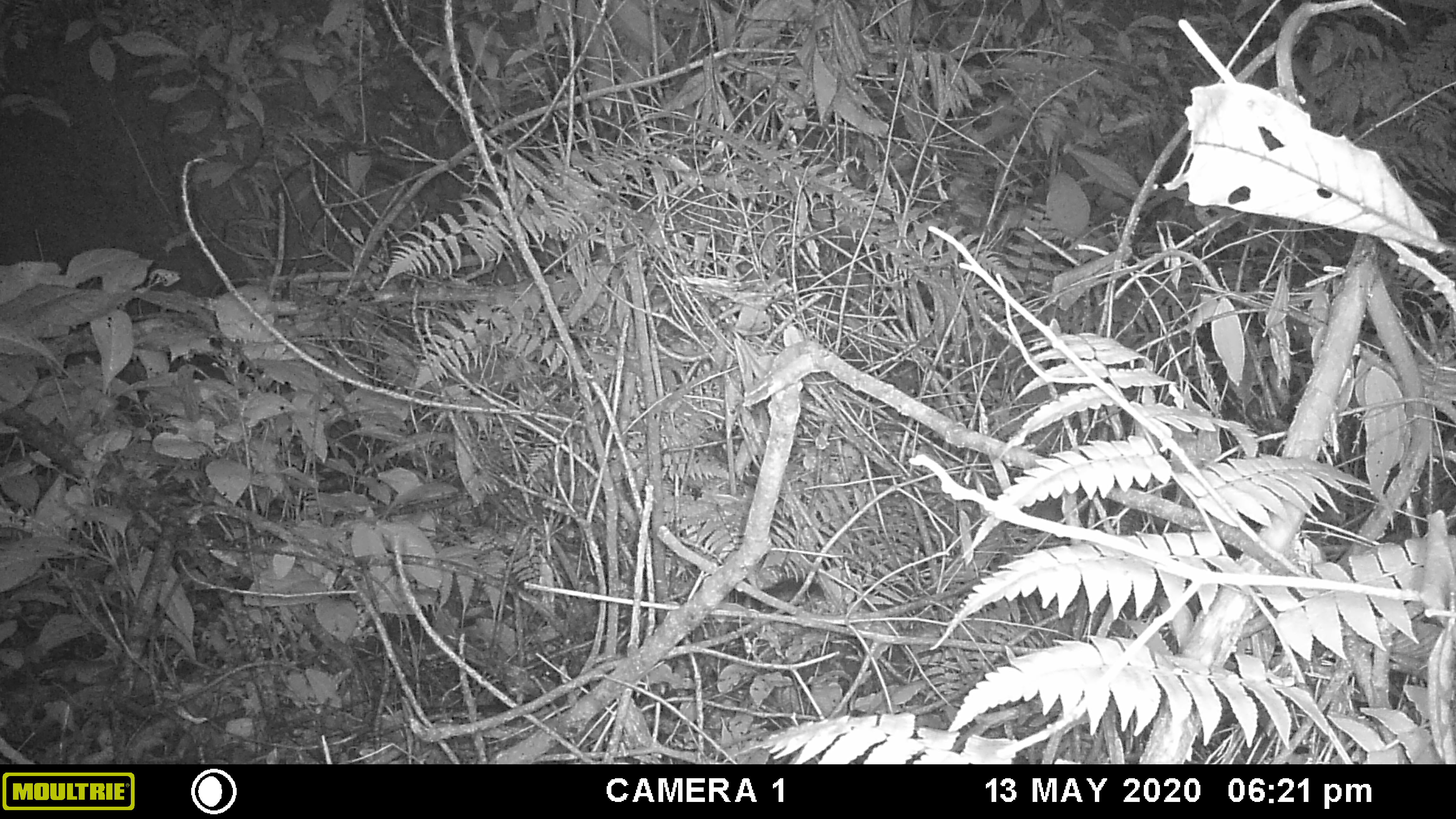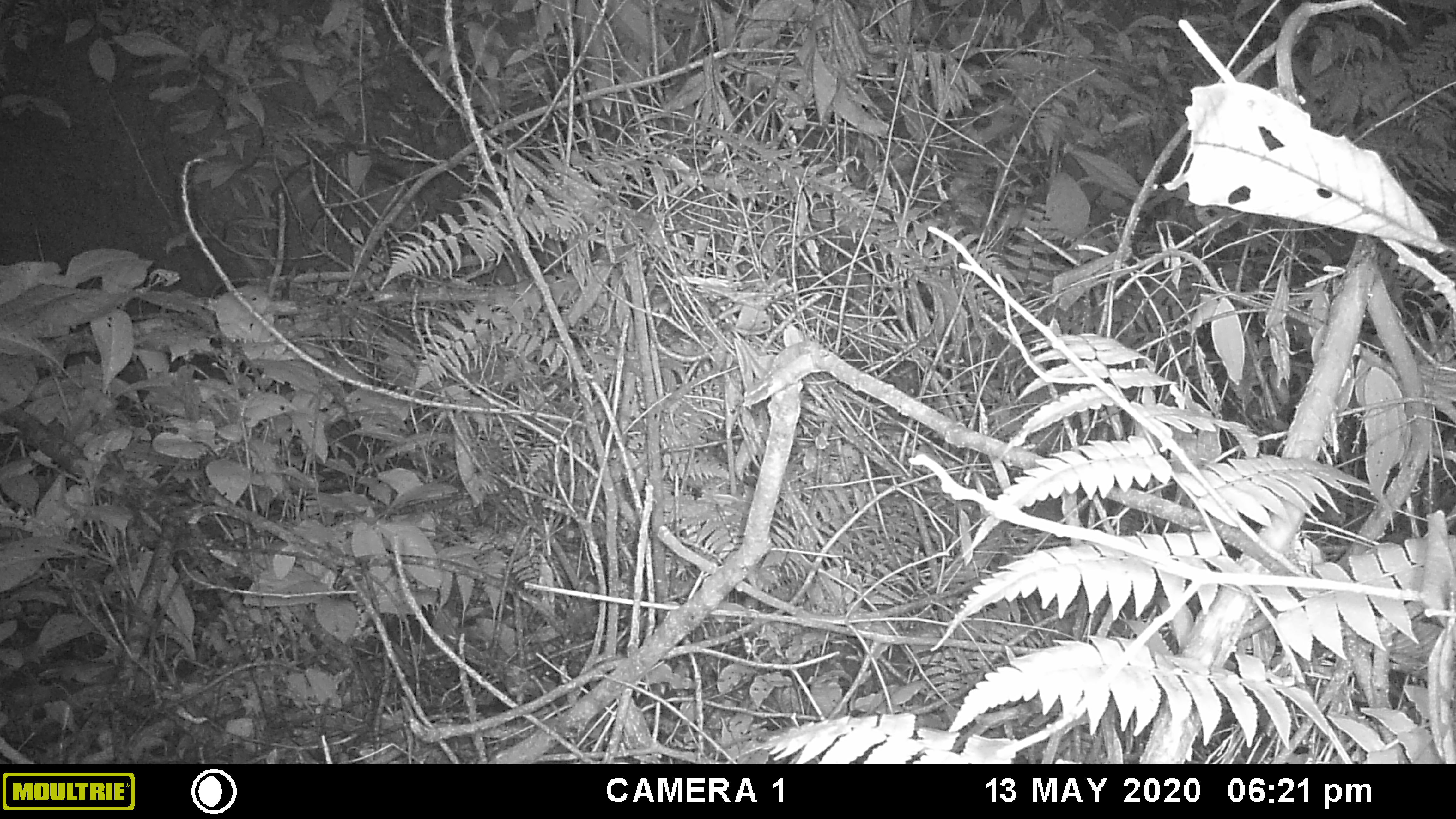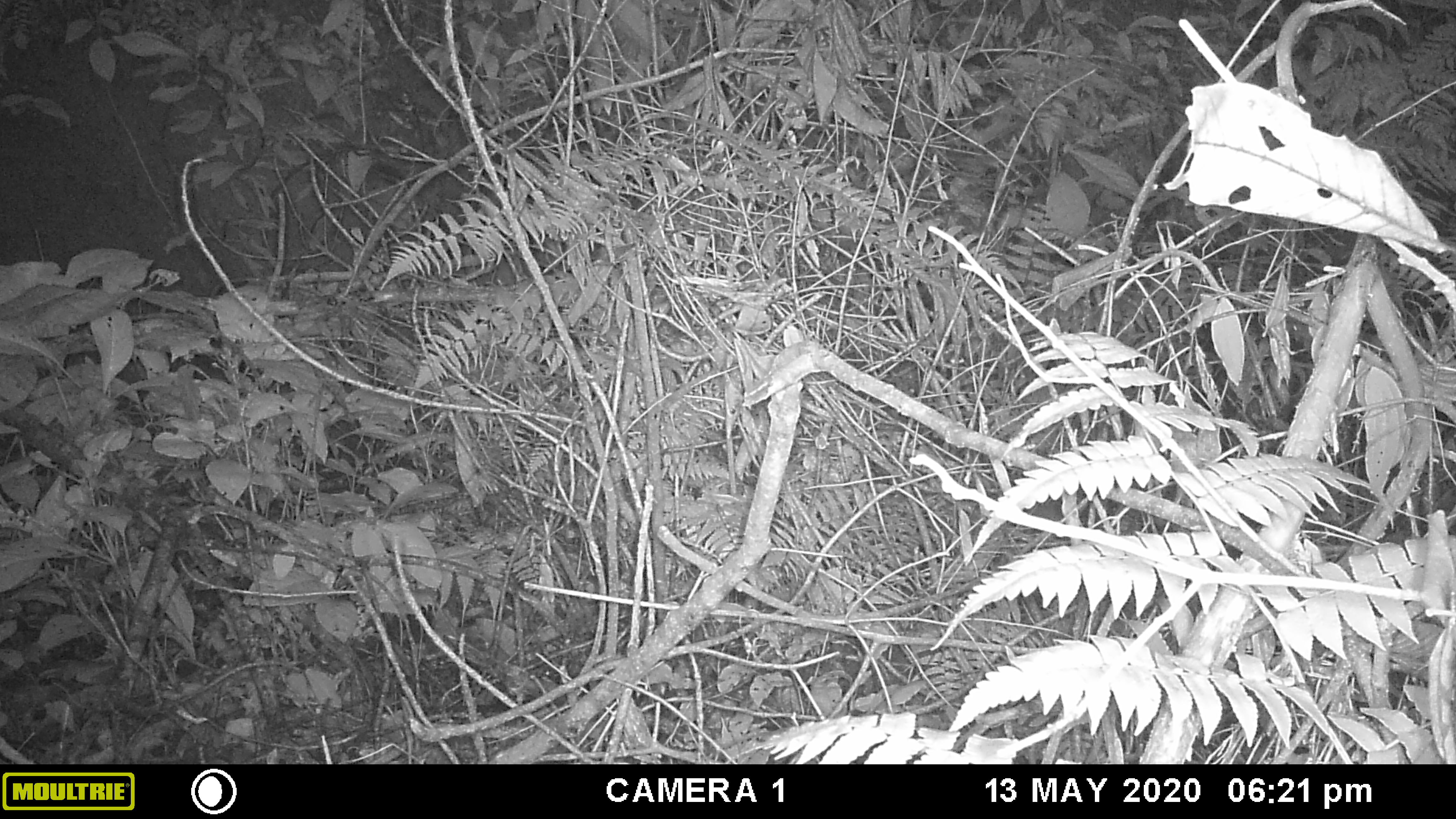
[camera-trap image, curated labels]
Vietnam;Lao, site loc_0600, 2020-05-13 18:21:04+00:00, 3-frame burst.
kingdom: Animalia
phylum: Chordata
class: Mammalia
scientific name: Mammalia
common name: mammal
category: unidentified small mammal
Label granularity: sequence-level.